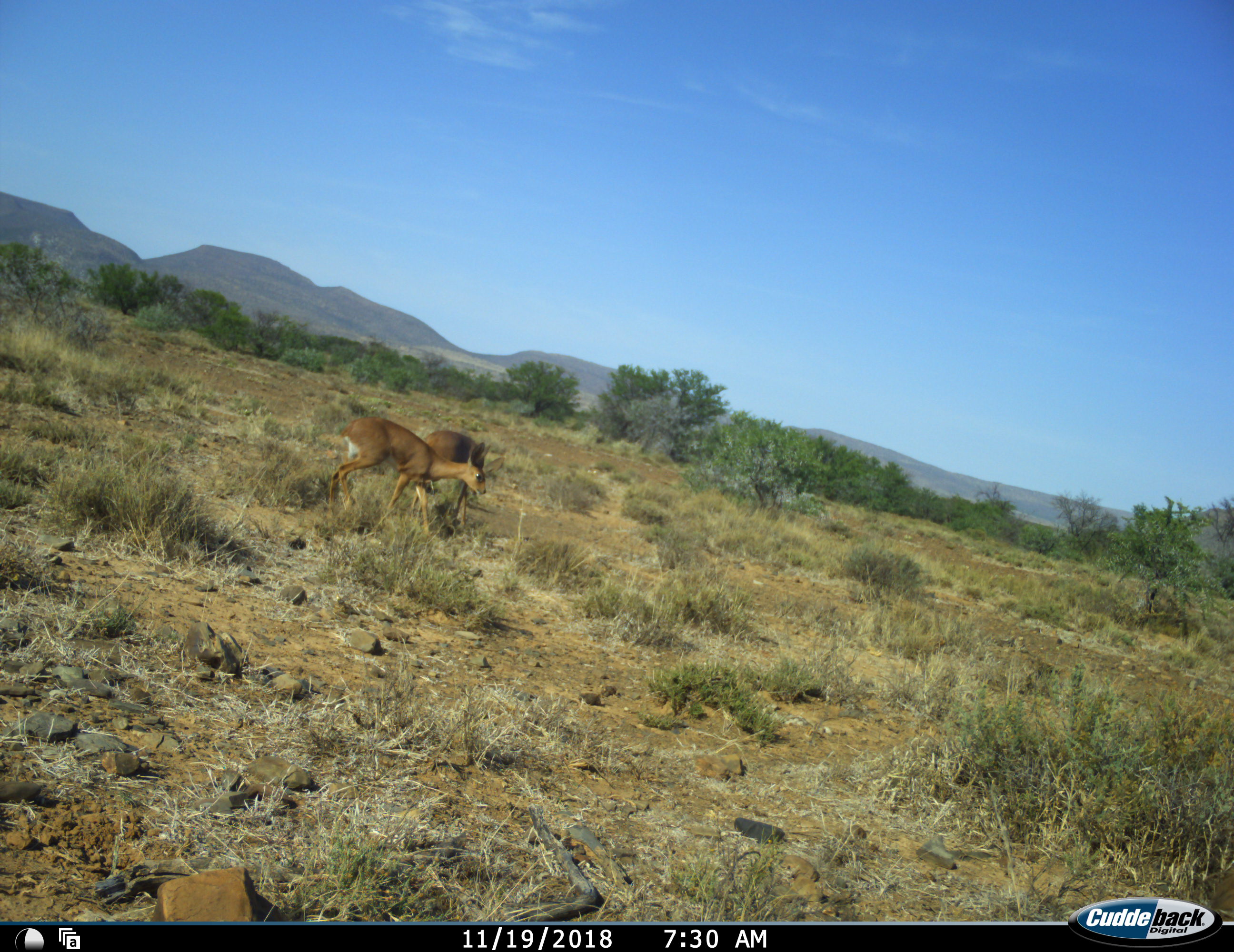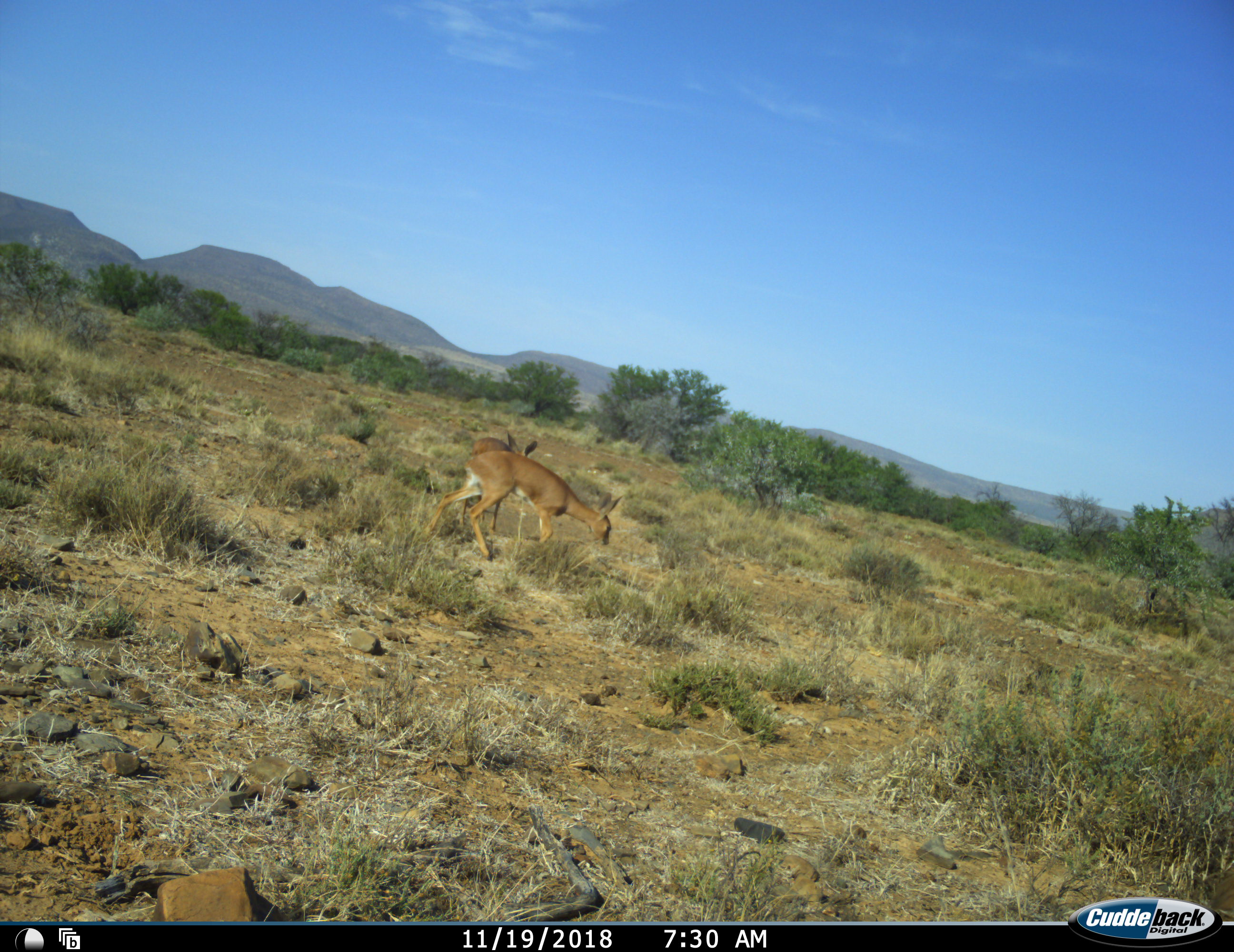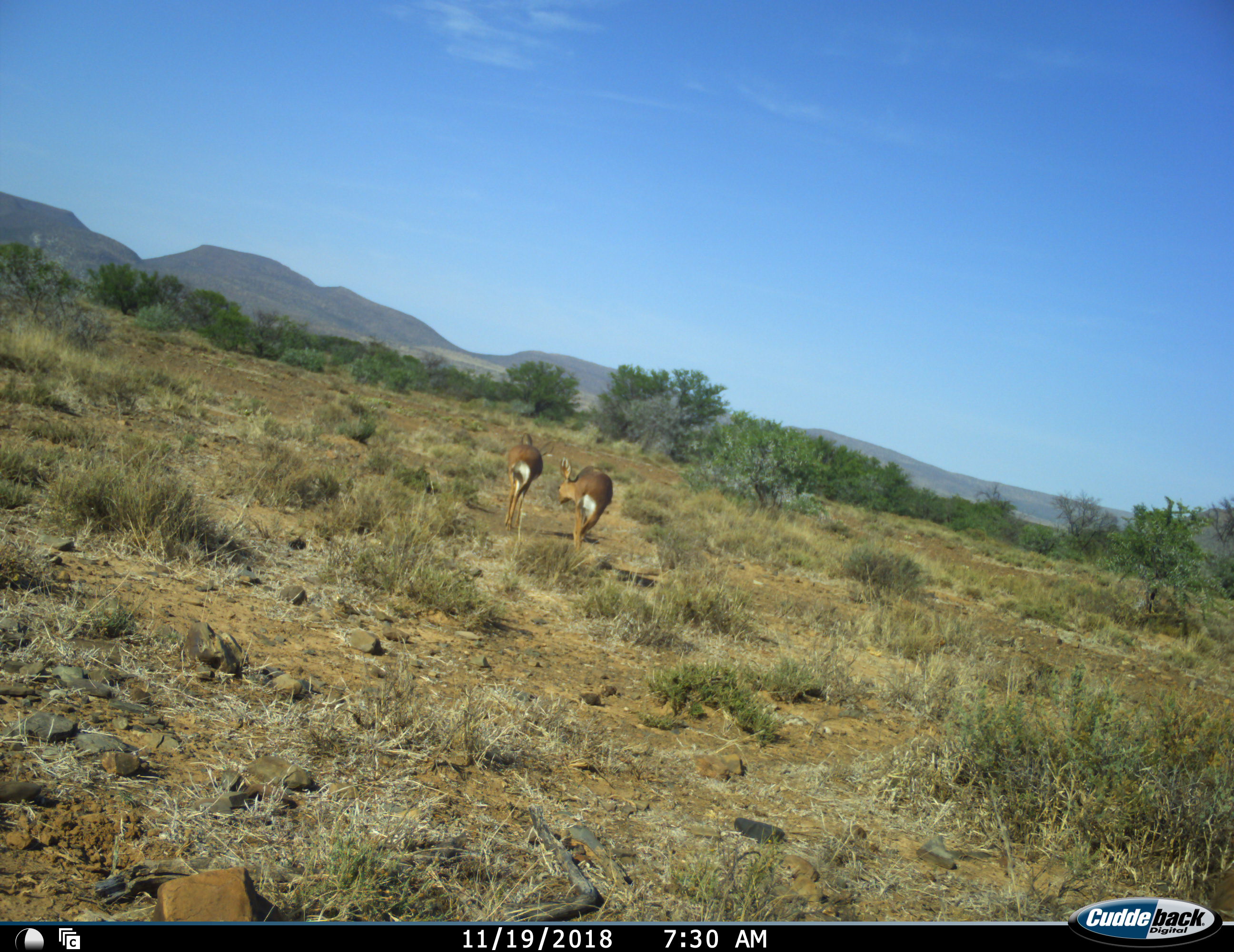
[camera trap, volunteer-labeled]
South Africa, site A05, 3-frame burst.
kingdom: Animalia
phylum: Chordata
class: Mammalia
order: Artiodactyla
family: Bovidae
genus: Raphicerus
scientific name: Raphicerus campestris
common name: steenbok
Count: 2.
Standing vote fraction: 0%.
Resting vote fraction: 0%.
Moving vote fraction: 80%.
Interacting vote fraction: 0%.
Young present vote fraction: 0%.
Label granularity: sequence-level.